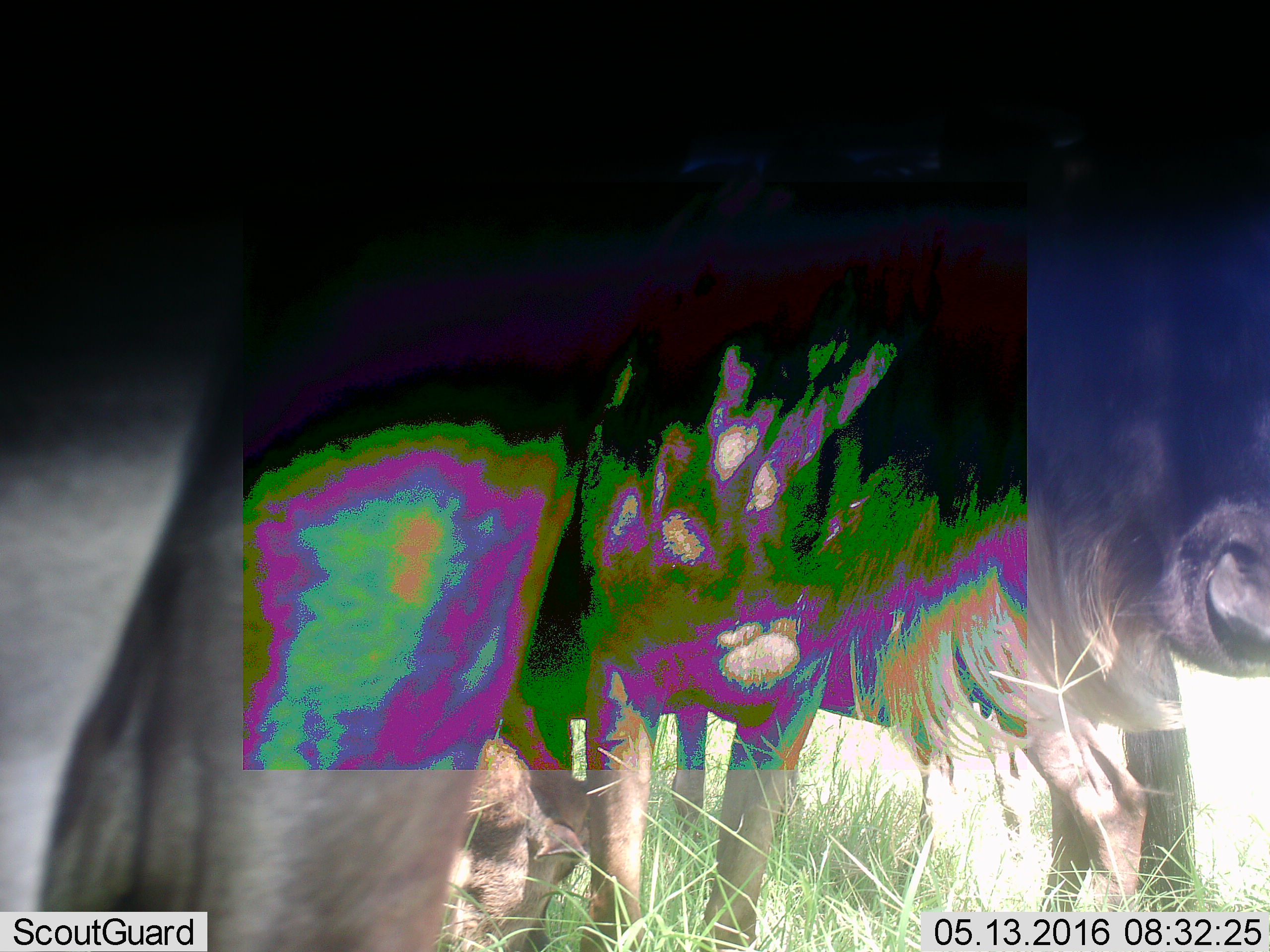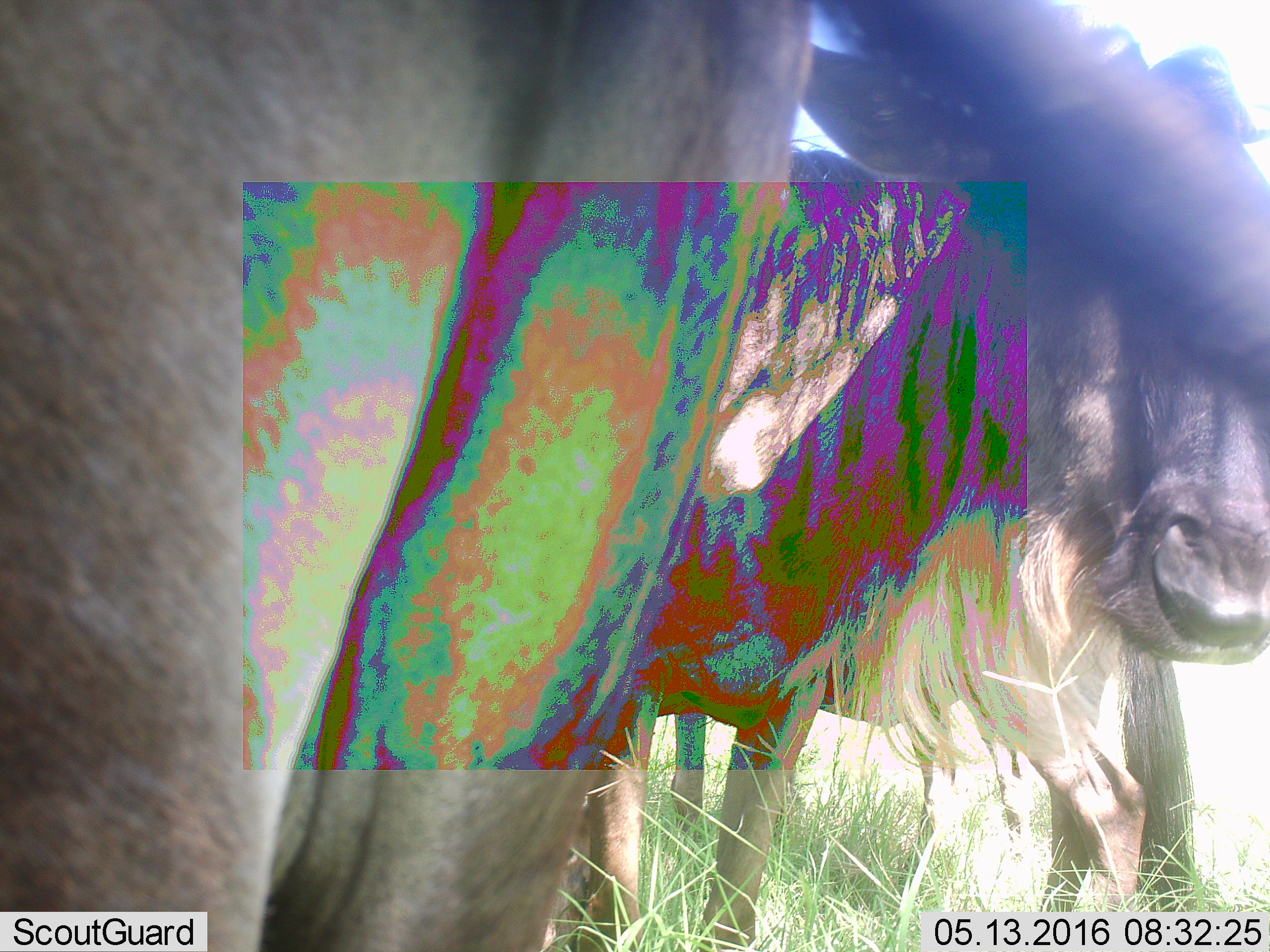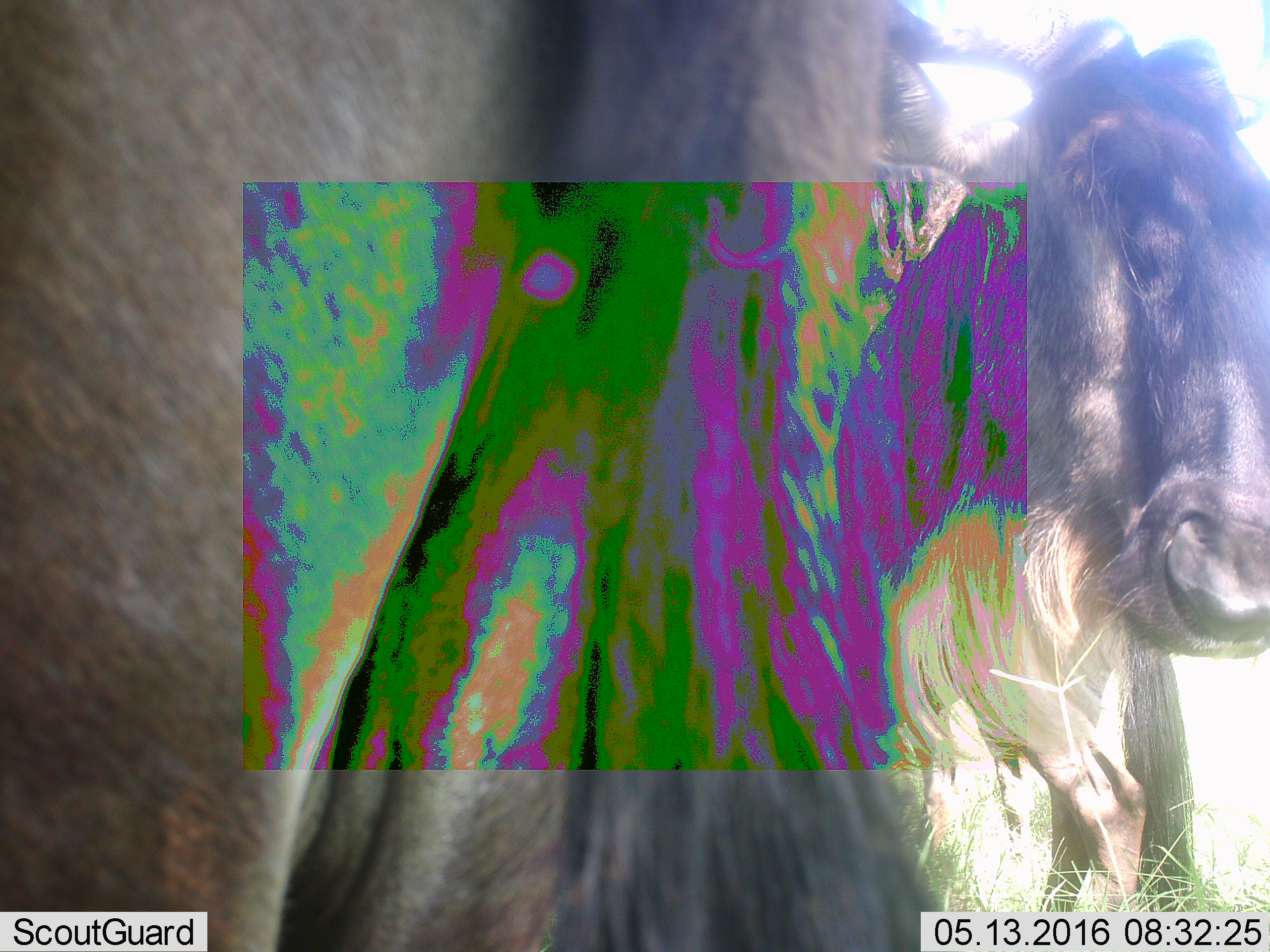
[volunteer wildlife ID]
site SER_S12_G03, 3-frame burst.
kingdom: Animalia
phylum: Chordata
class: Mammalia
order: Artiodactyla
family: Bovidae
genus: Connochaetes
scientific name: Connochaetes taurinus taurinus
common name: blue wildebeest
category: wildebeestblue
Wildebeestblue (blue wildebeest) (Connochaetes taurinus taurinus), count 3. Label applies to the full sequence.